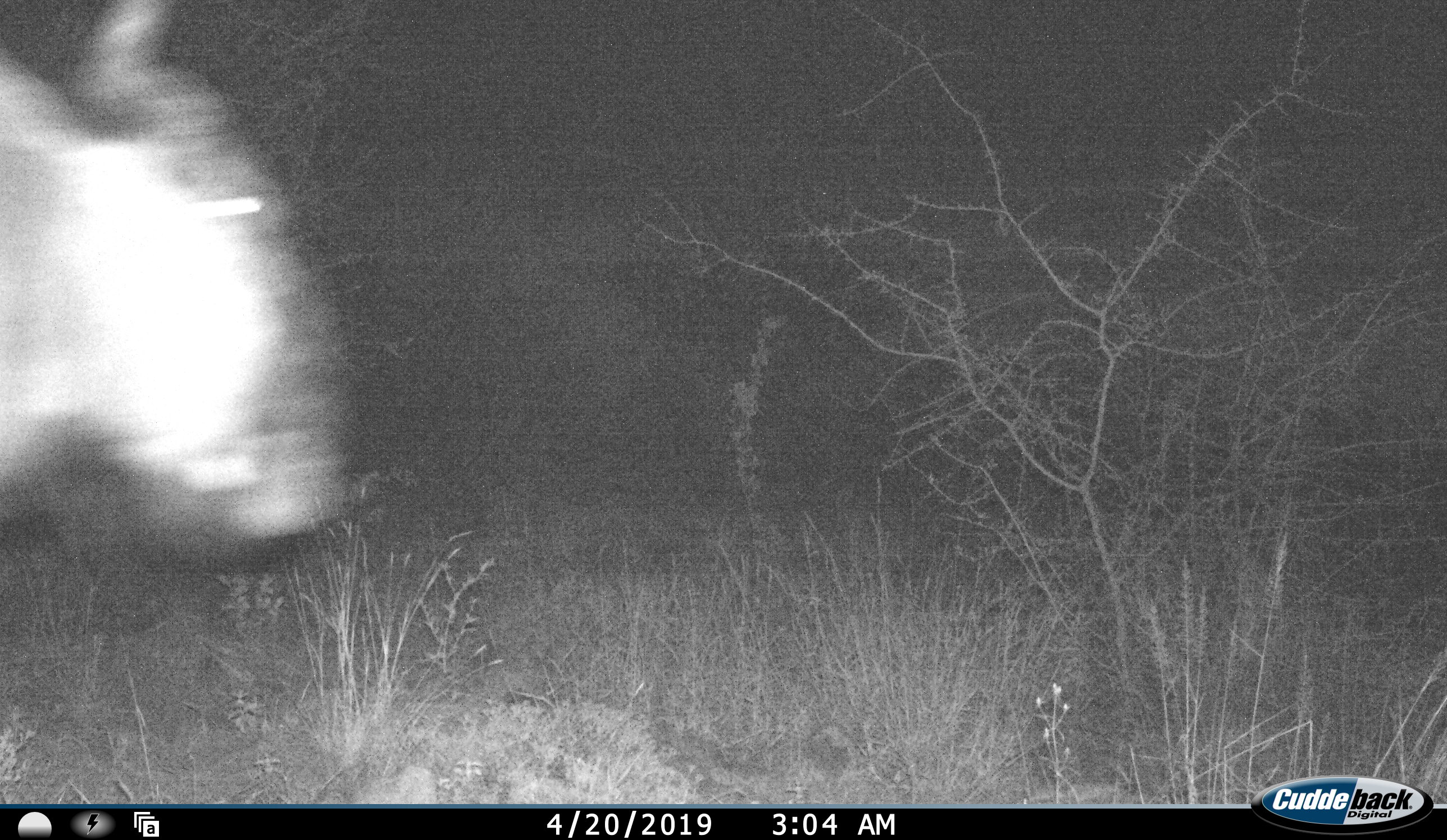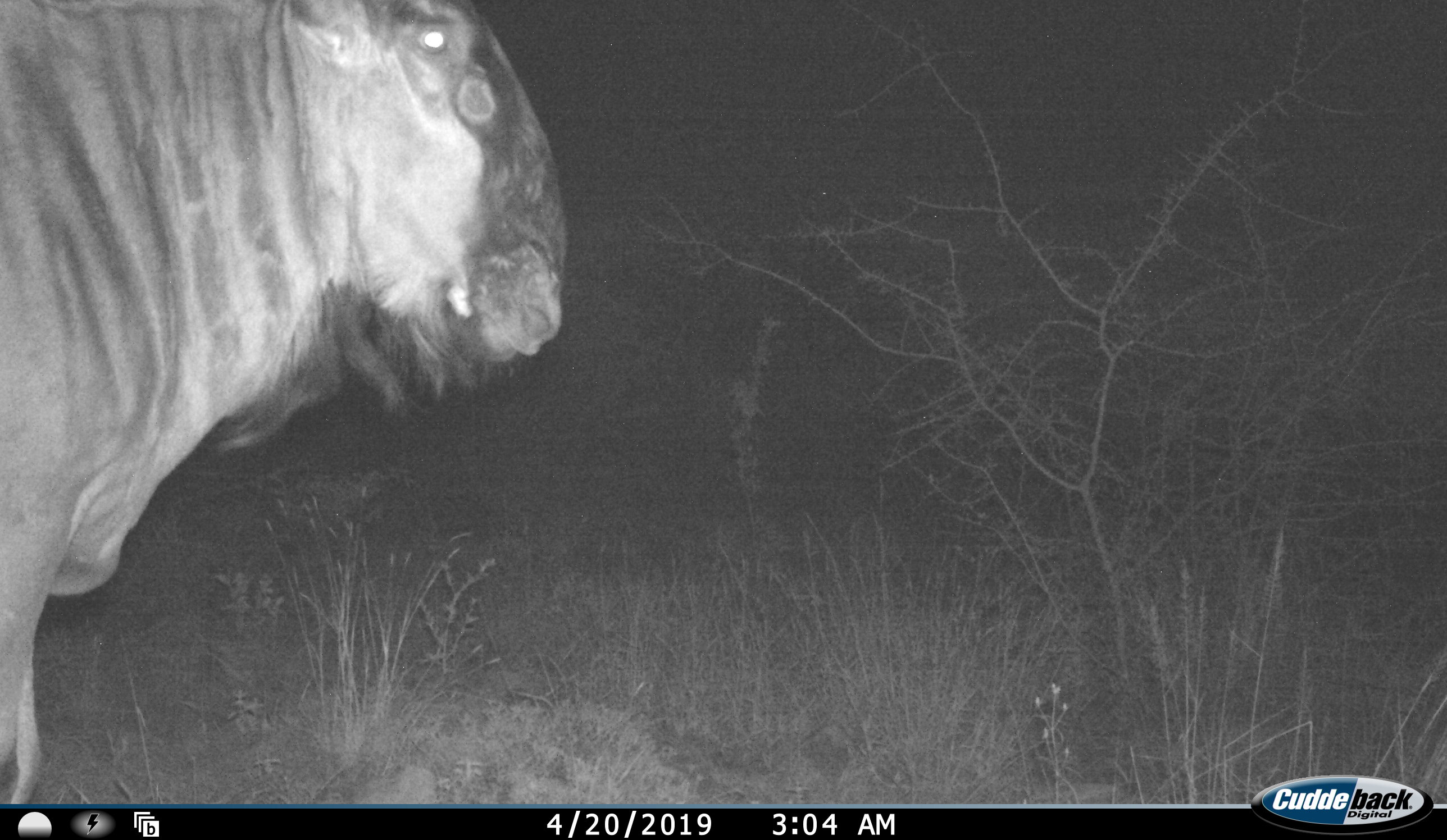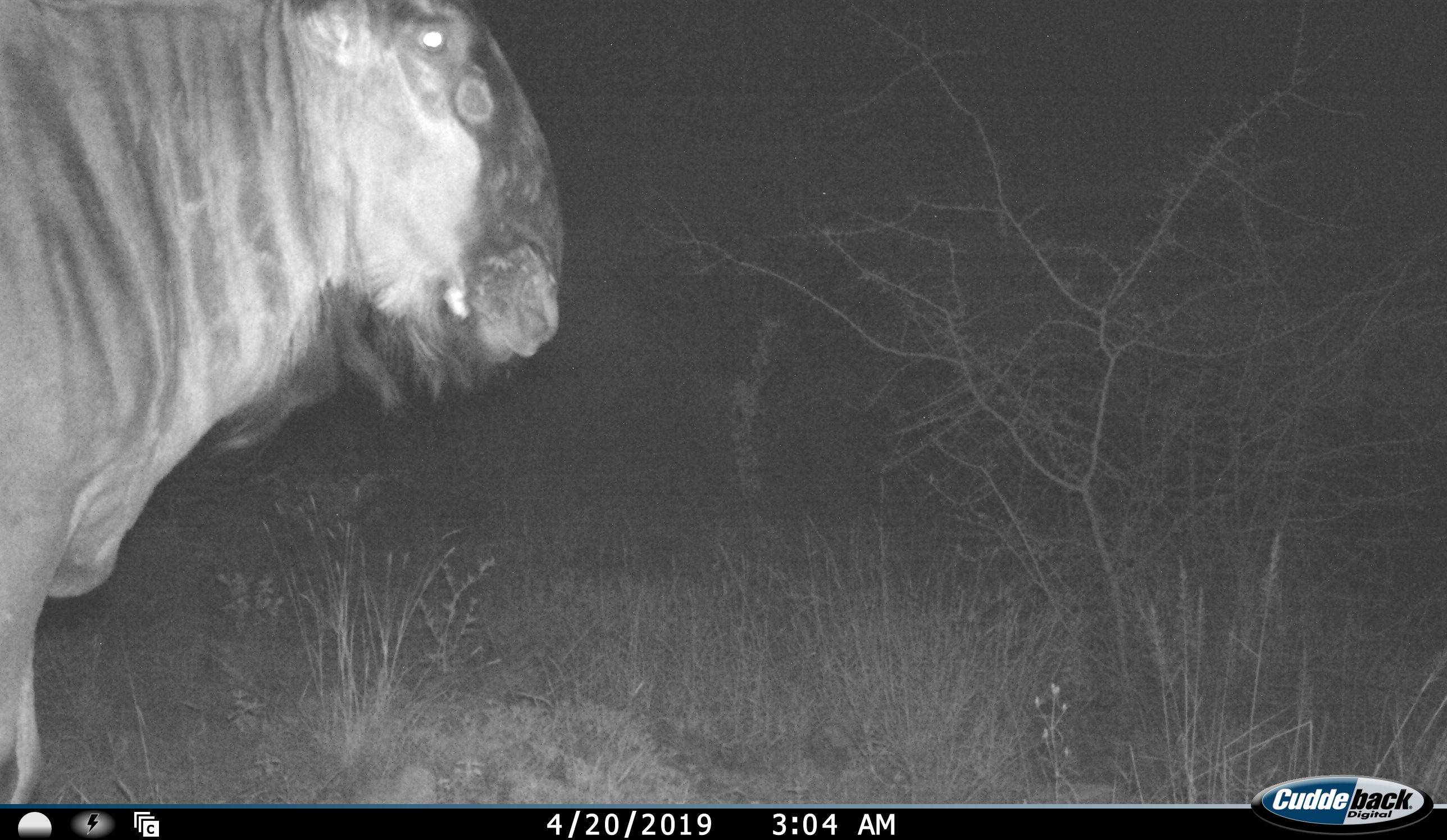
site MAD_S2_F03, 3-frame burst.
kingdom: Animalia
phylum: Chordata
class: Mammalia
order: Artiodactyla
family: Bovidae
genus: Connochaetes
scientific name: Connochaetes taurinus taurinus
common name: blue wildebeest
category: wildebeestblue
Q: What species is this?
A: Wildebeestblue (blue wildebeest) (Connochaetes taurinus taurinus).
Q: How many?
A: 1.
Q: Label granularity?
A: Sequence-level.